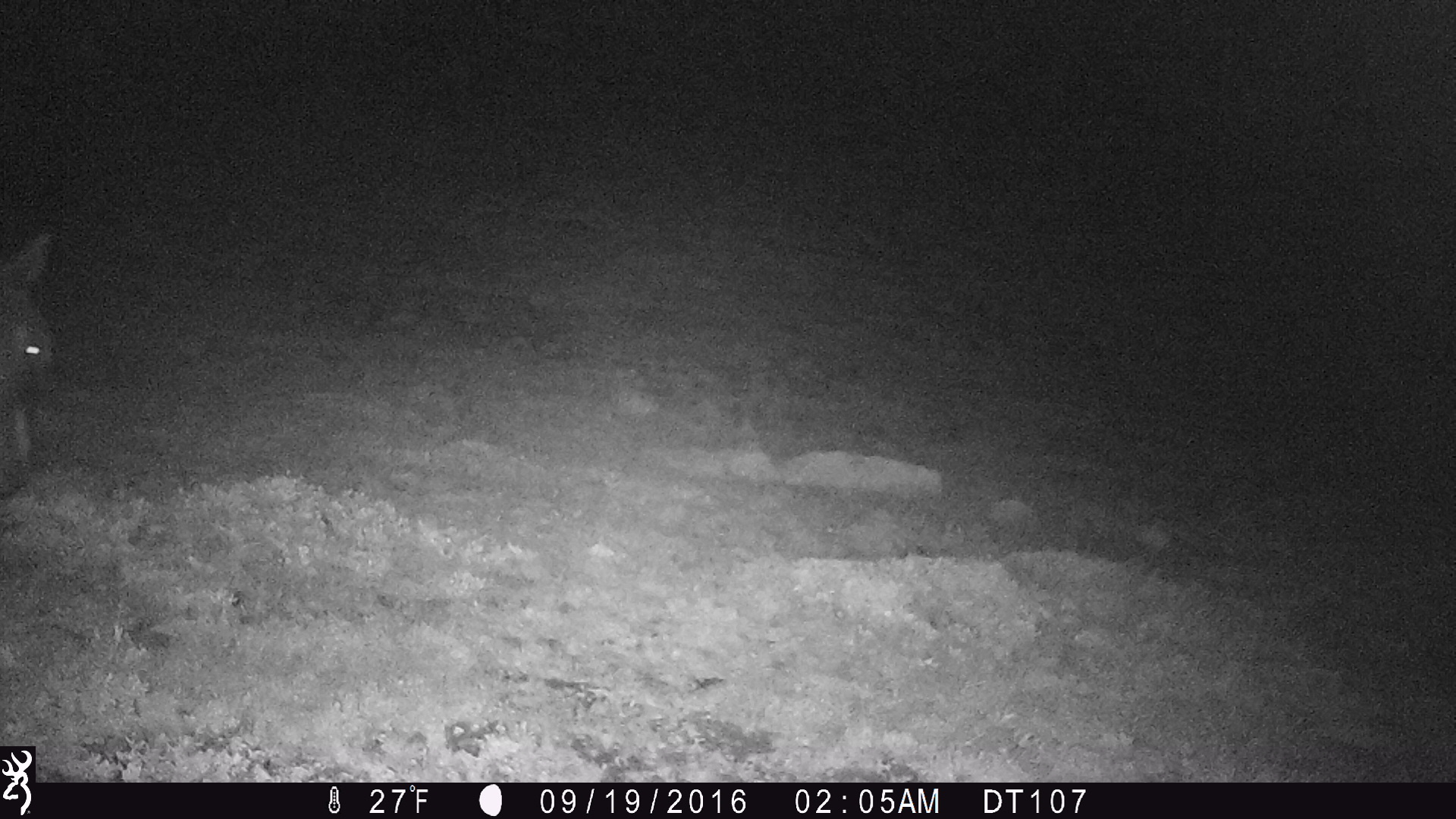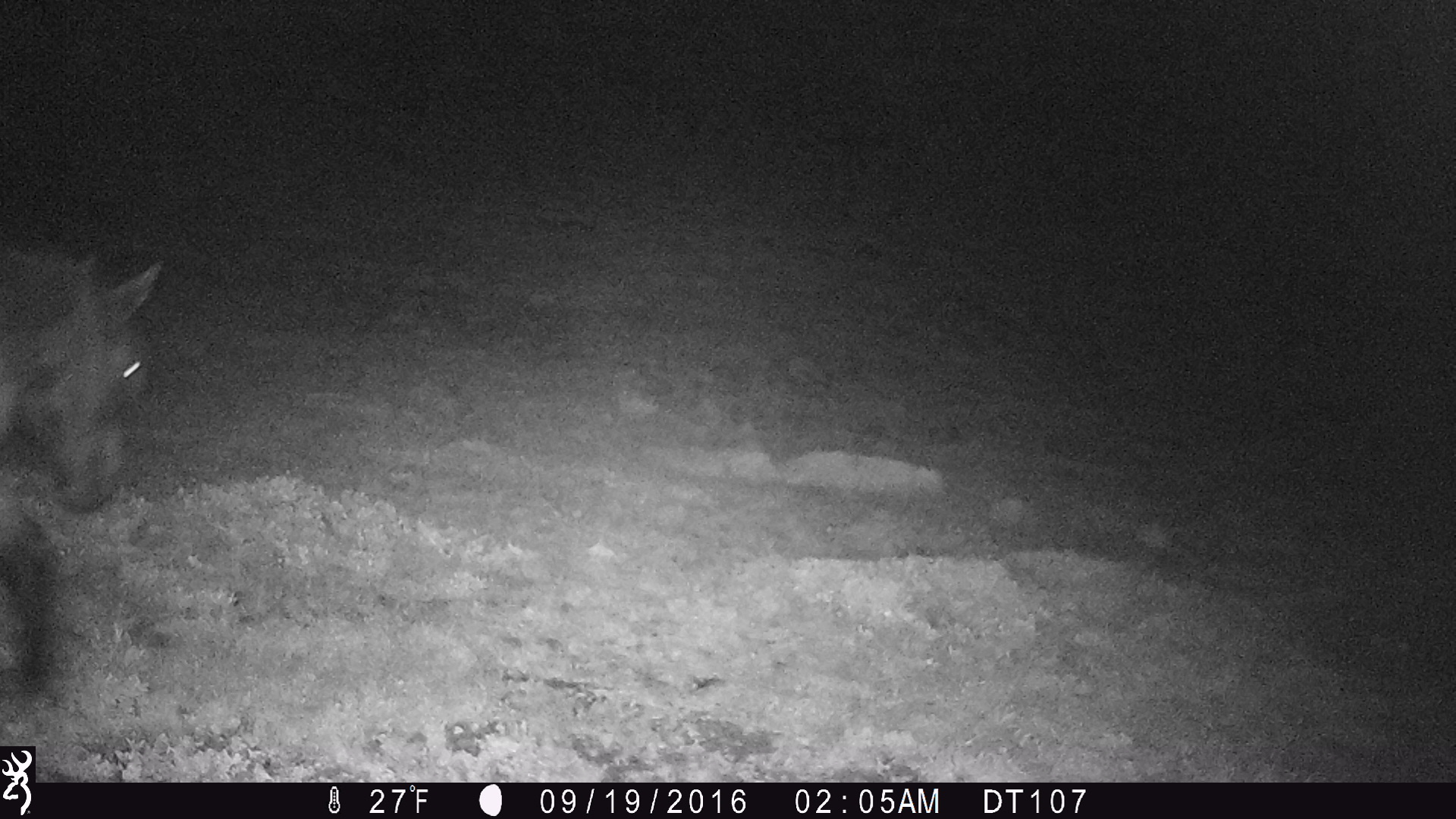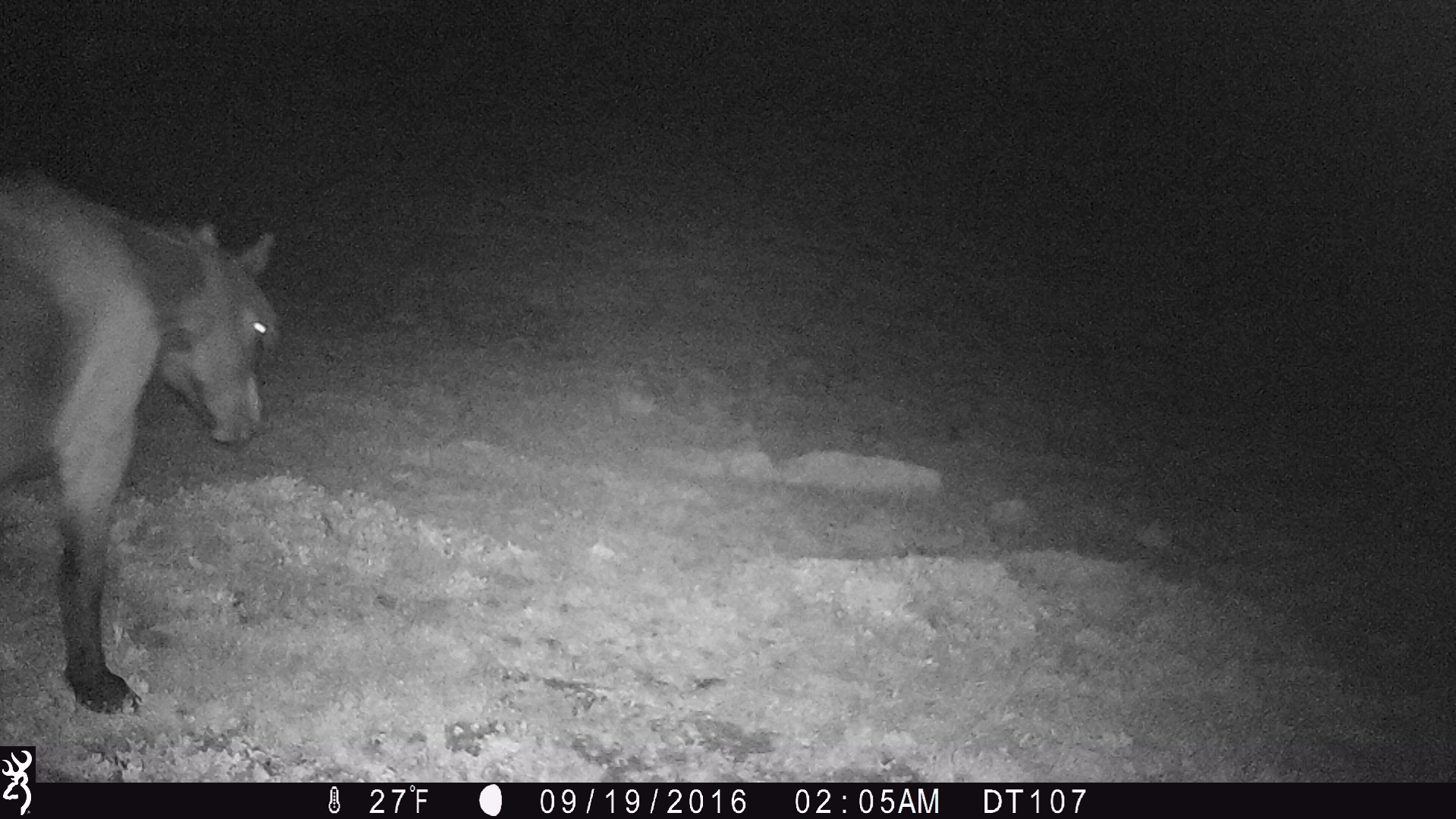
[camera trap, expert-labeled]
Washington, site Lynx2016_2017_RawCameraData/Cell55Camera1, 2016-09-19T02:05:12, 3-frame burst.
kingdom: Animalia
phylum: Chordata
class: Mammalia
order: Perissodactyla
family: Equidae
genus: Equus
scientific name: Equus caballus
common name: domestic horse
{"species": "domestic horse (Equus caballus)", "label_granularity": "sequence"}